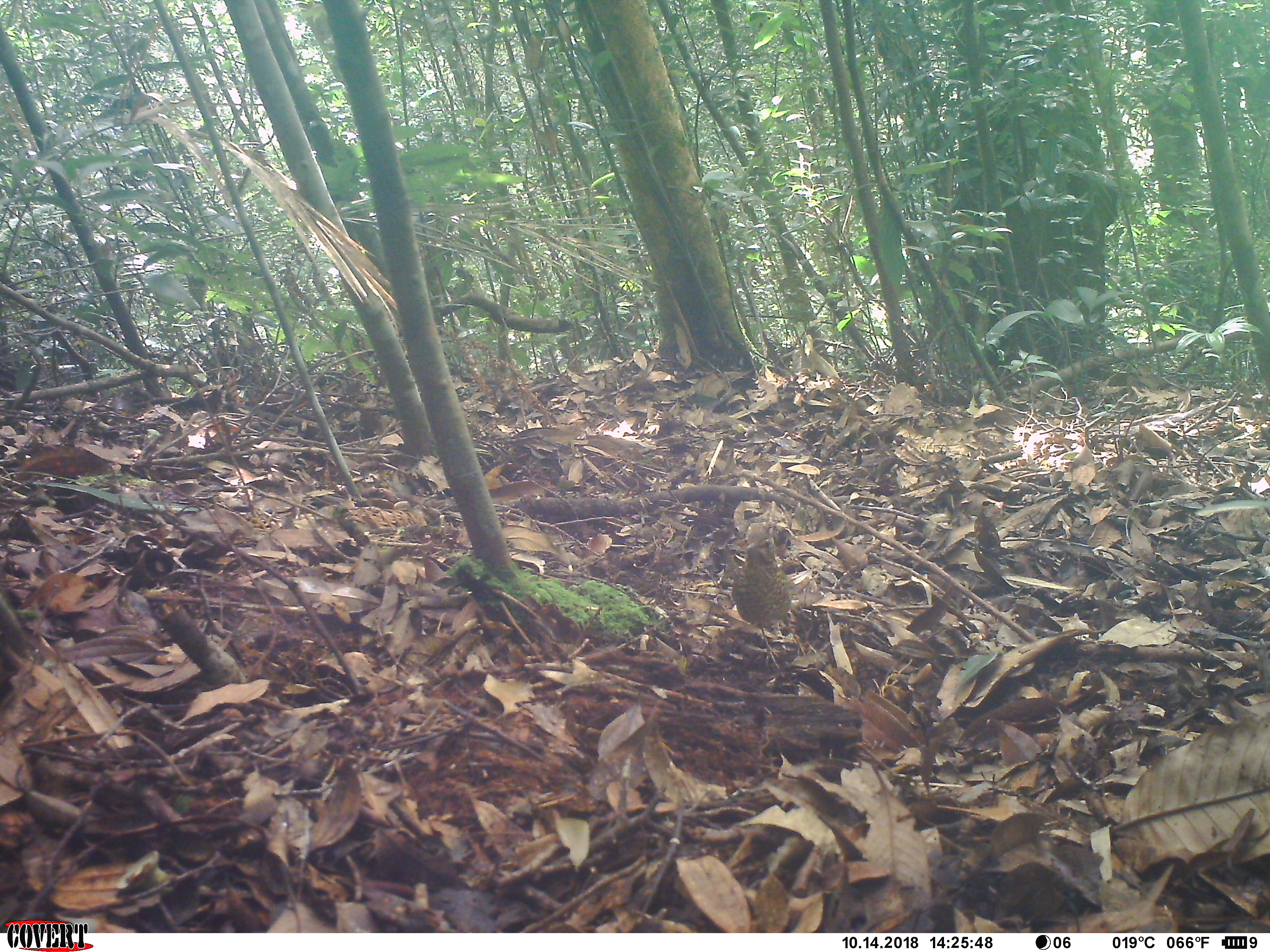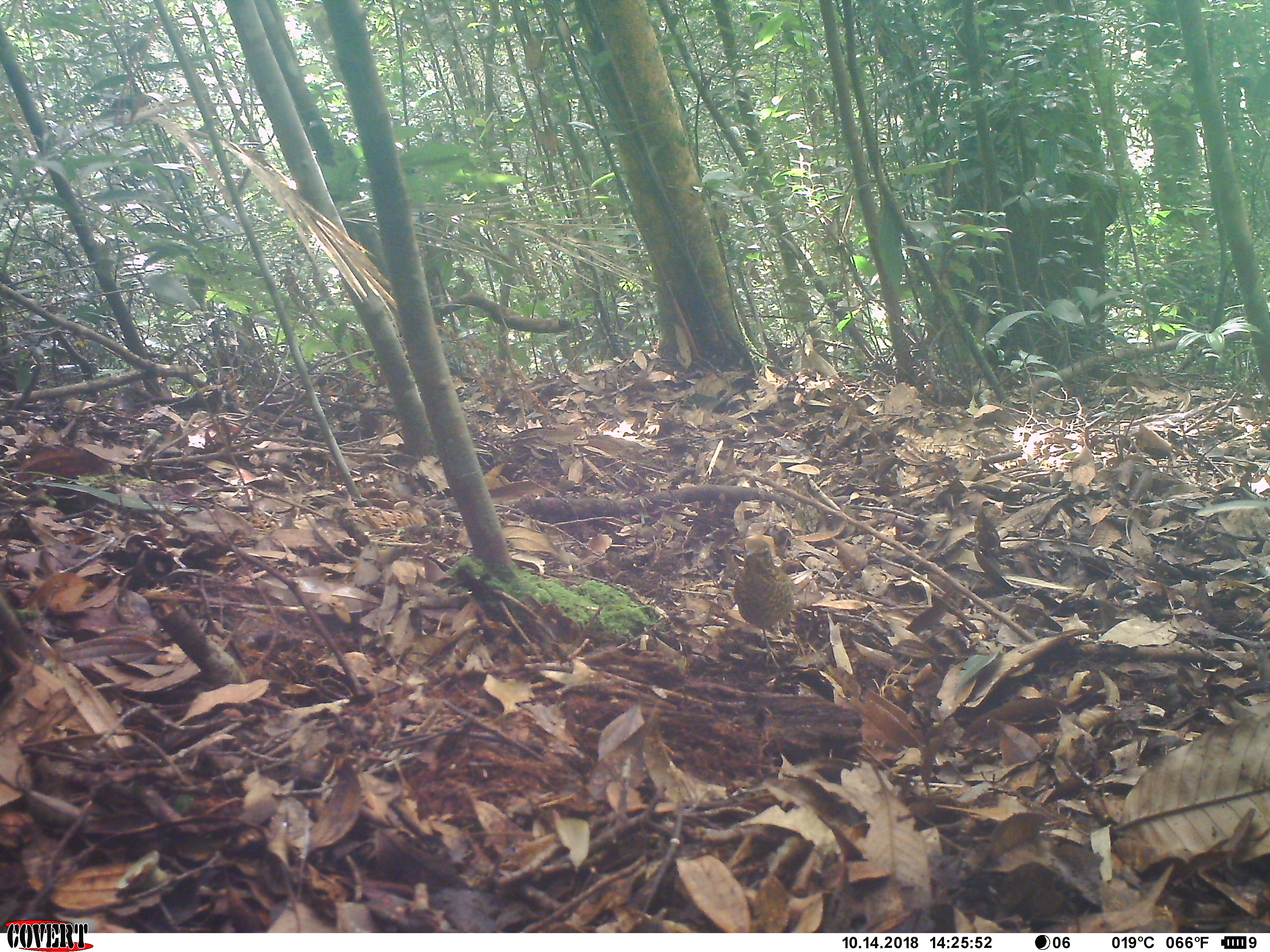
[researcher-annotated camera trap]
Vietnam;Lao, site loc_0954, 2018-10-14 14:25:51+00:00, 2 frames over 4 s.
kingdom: Animalia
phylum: Chordata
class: Aves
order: Passeriformes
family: Turdidae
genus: Geokichla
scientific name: Geokichla sibirica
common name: siberian thrush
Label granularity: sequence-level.